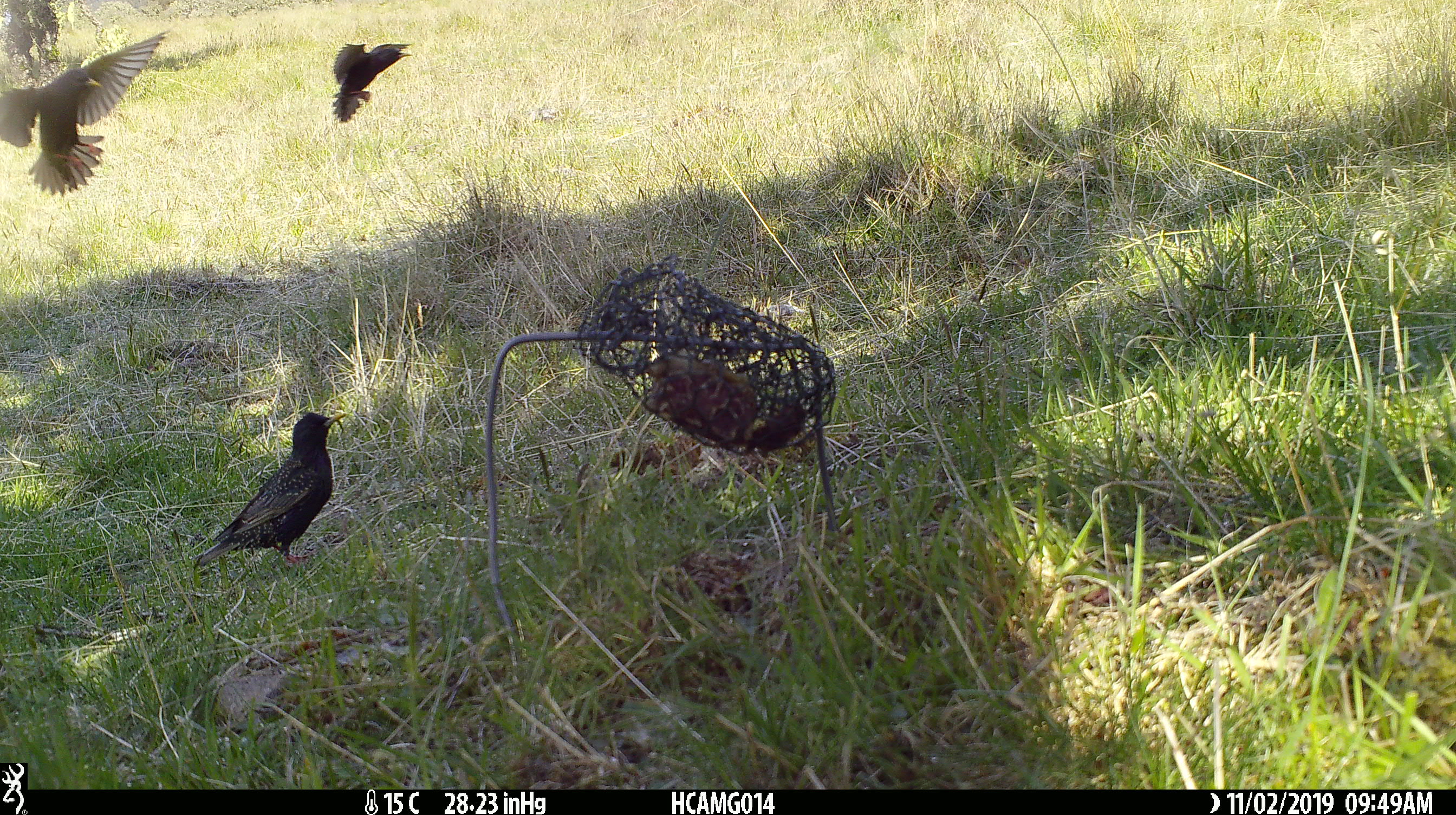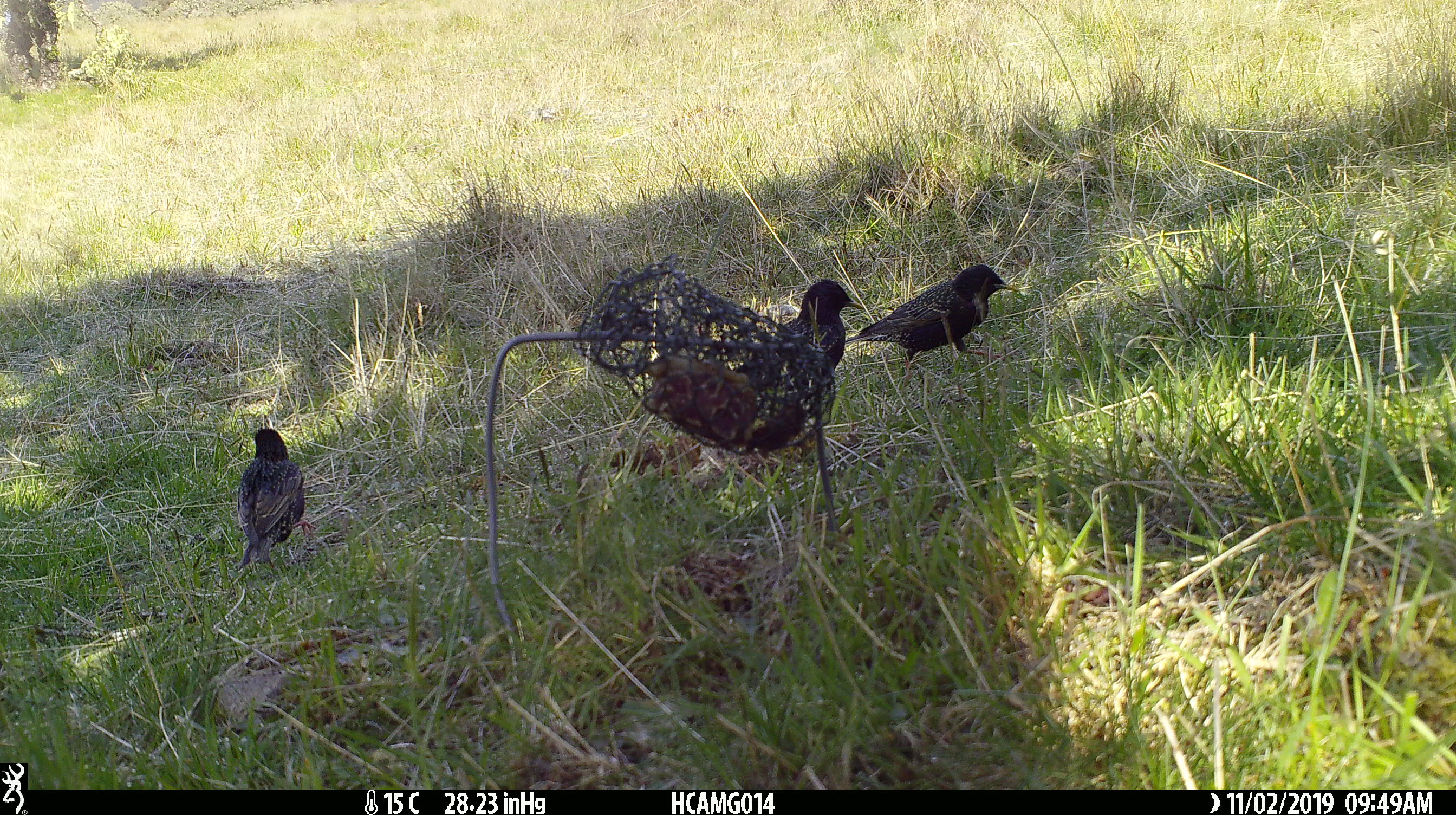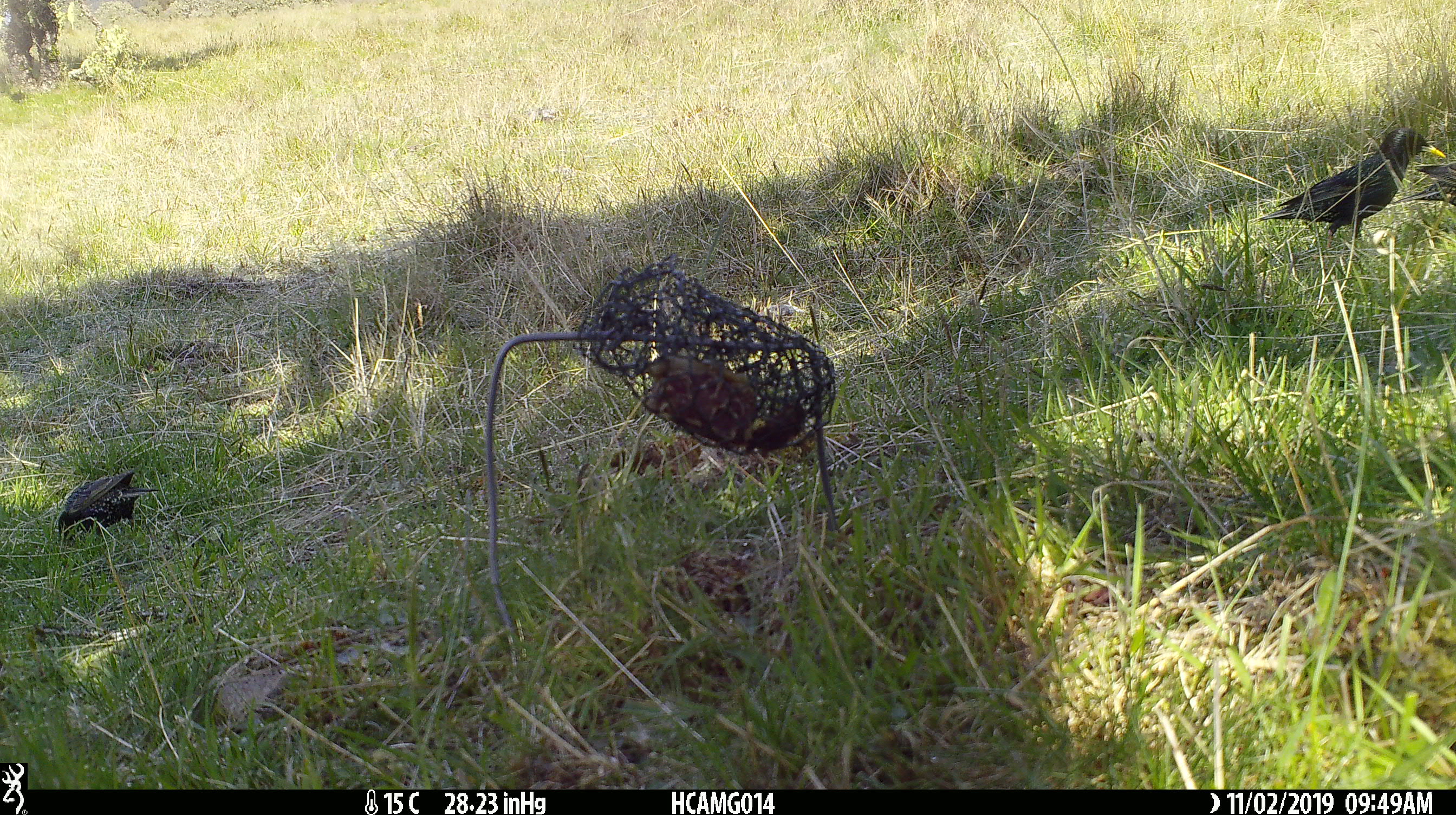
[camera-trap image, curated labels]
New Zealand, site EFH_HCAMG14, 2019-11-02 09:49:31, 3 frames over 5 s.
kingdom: Animalia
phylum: Chordata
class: Aves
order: Passeriformes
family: Sturnidae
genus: Sturnus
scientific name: Sturnus vulgaris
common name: european starling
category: starling